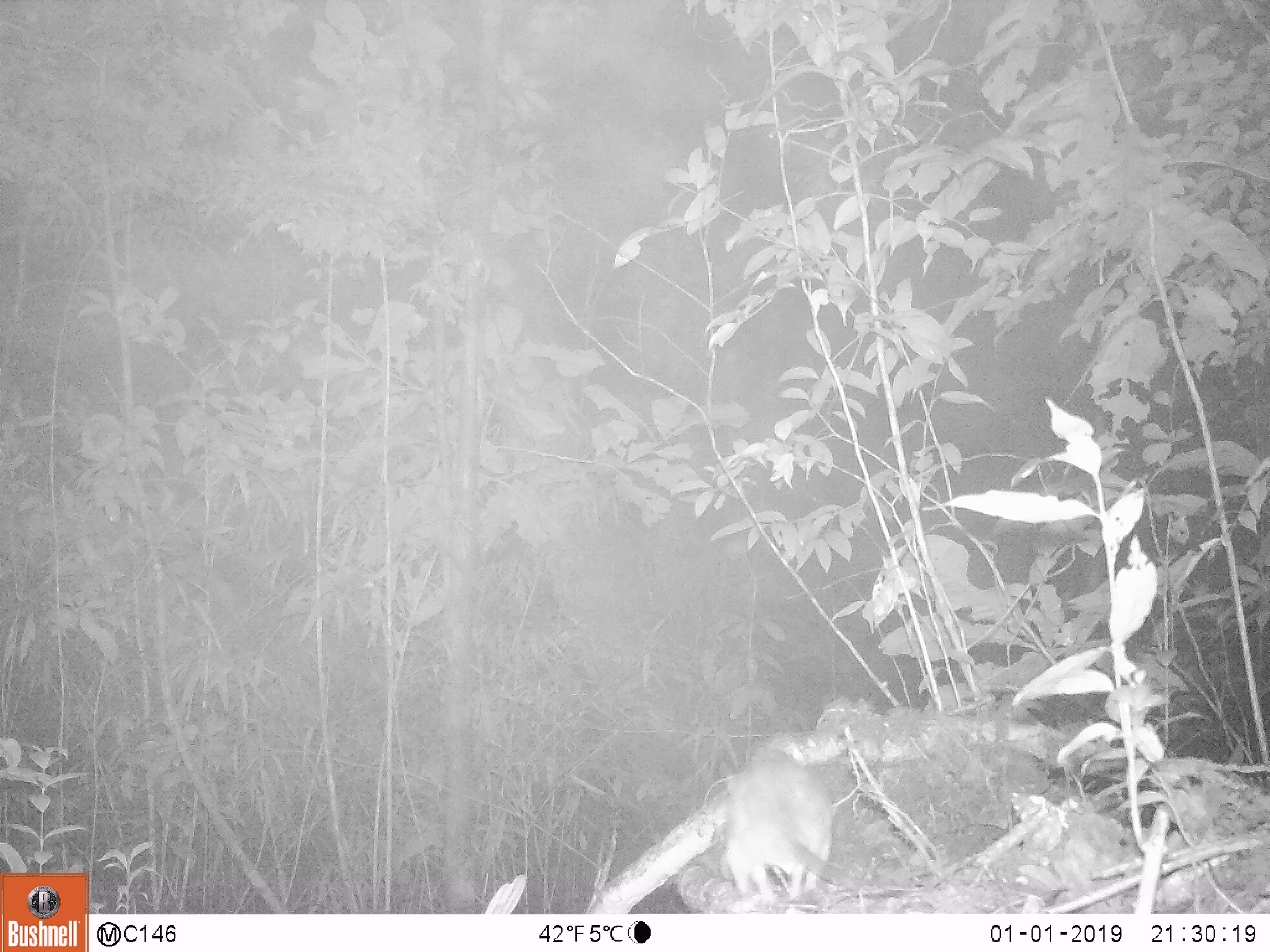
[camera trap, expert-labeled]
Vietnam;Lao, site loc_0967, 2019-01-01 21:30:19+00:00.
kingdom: Animalia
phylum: Chordata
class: Mammalia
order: Rodentia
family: Muridae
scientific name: Muridae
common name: old-world mice and rats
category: unidentified murid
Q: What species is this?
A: Unidentified murid (old-world mice and rats) (Muridae).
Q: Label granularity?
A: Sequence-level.